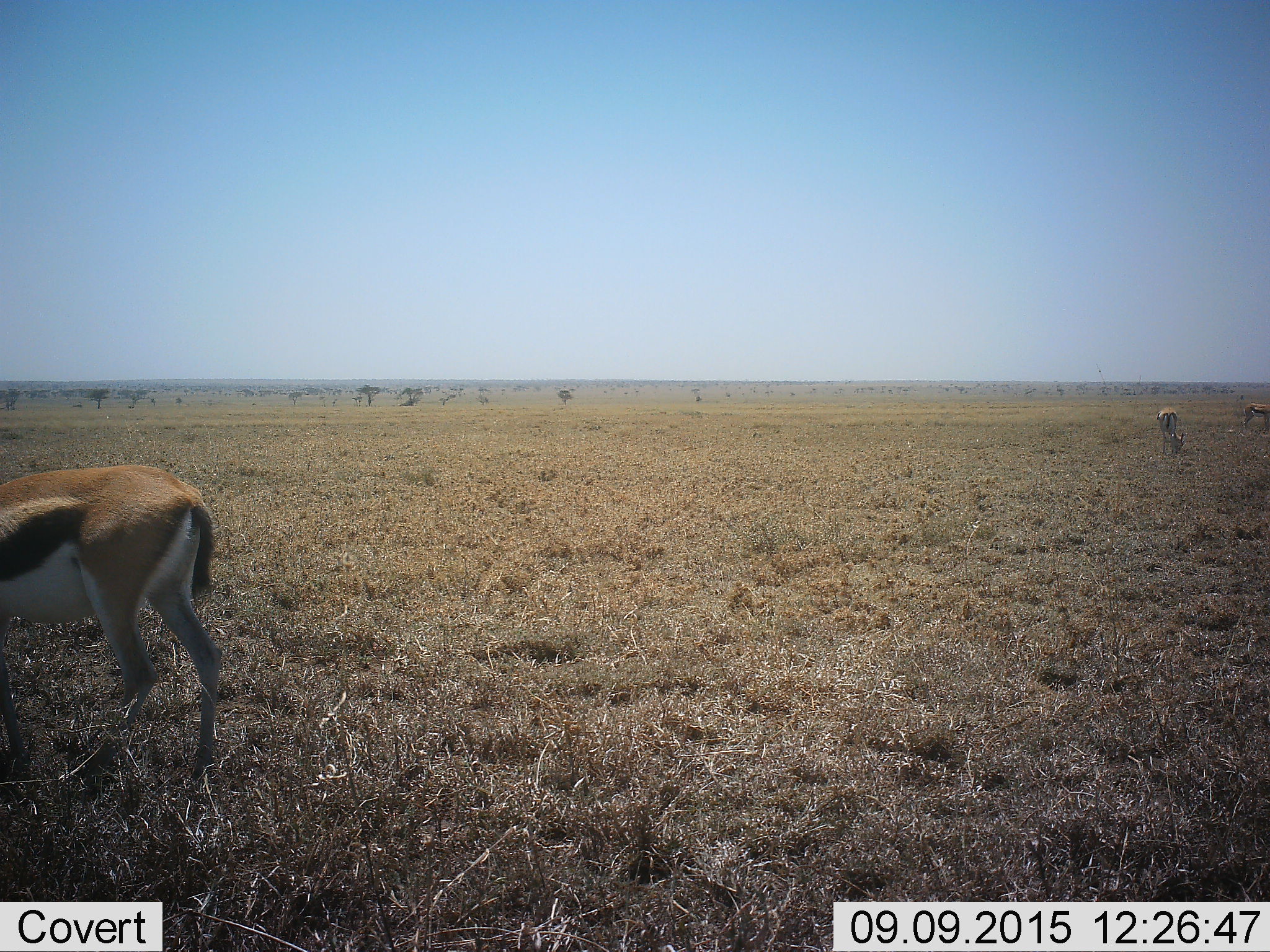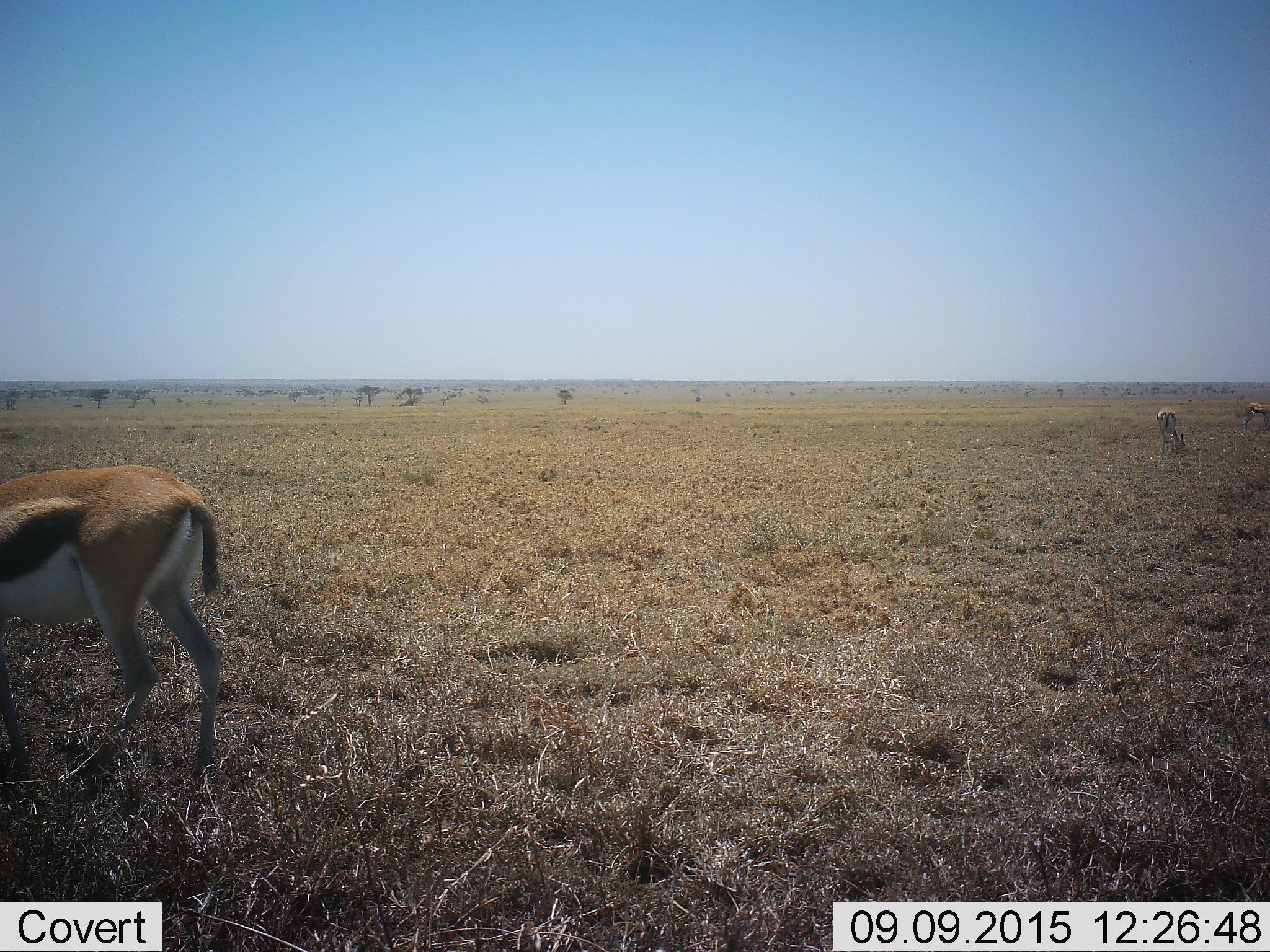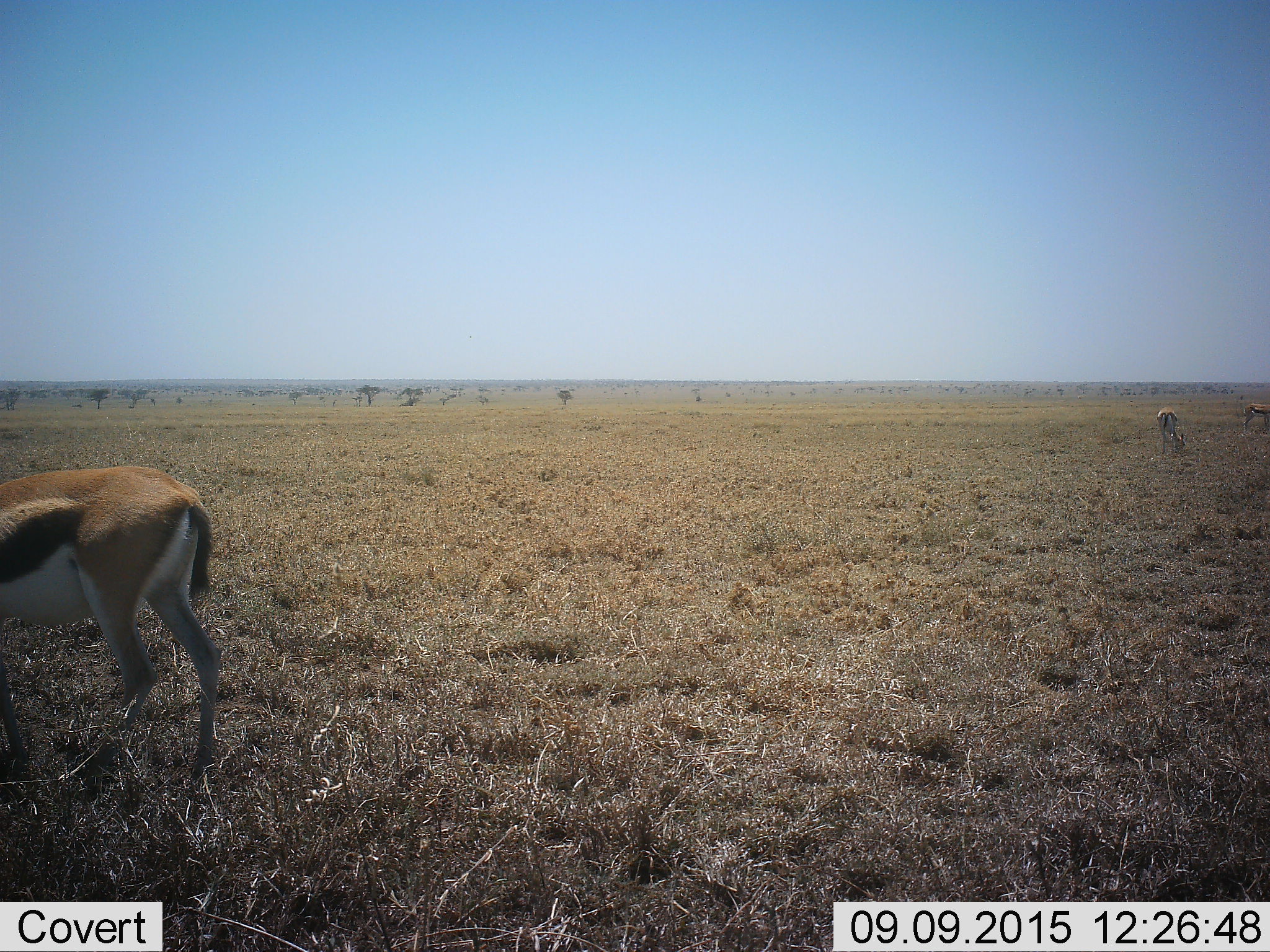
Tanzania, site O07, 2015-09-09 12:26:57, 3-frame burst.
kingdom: Animalia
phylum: Chordata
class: Mammalia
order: Artiodactyla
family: Bovidae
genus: Eudorcas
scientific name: Eudorcas thomsonii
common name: thomson's gazelle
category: gazellethomsons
Gazellethomsons (thomson's gazelle) (Eudorcas thomsonii), count 3. Behavior (volunteer vote fractions): standing 67%, resting 0%, moving 17%, interacting 0%. Young present (vote fraction): 0%. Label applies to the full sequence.